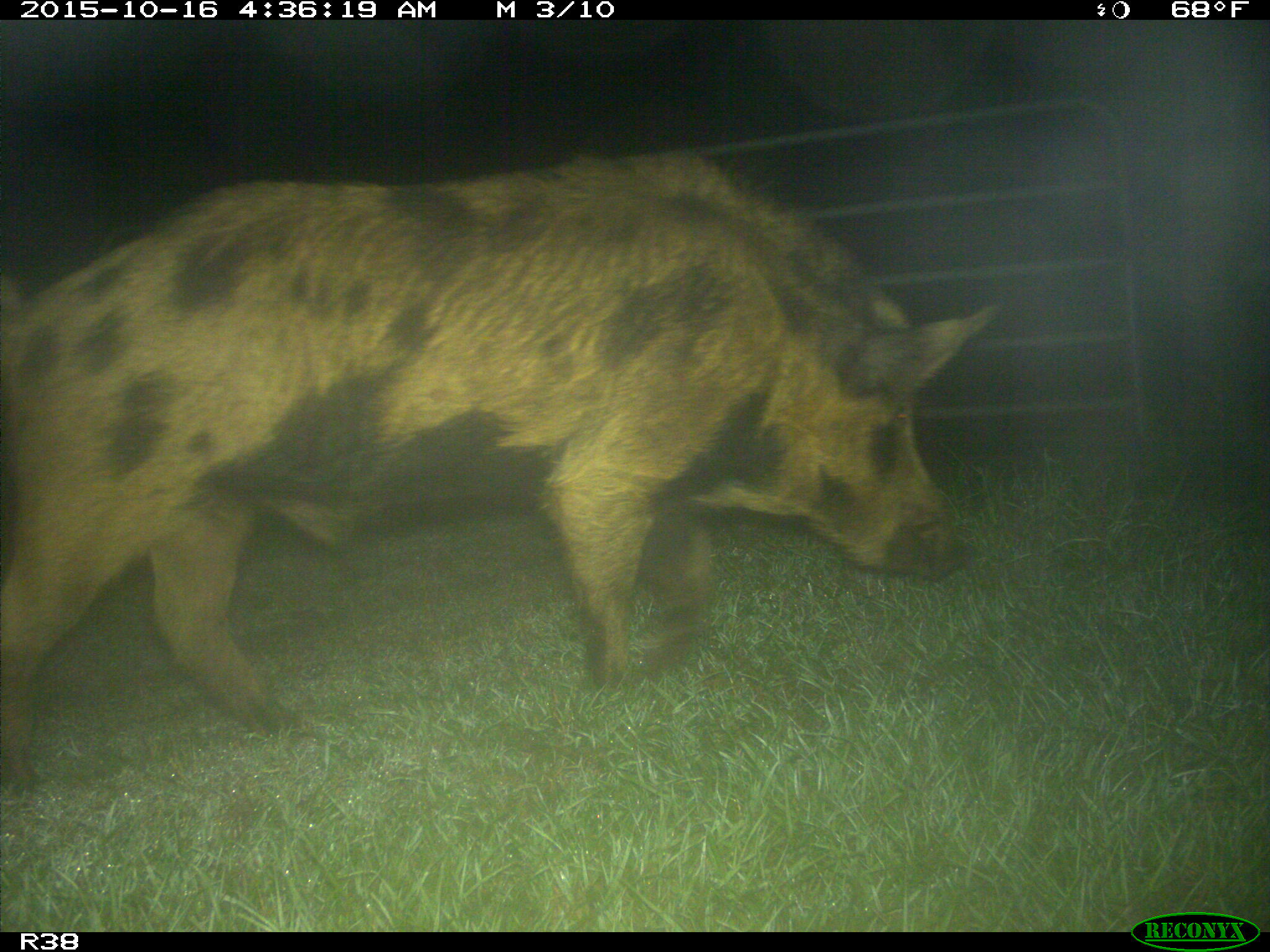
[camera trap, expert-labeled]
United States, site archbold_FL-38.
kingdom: Animalia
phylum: Chordata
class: Mammalia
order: Artiodactyla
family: Suidae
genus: Sus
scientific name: Sus scrofa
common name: wild boar